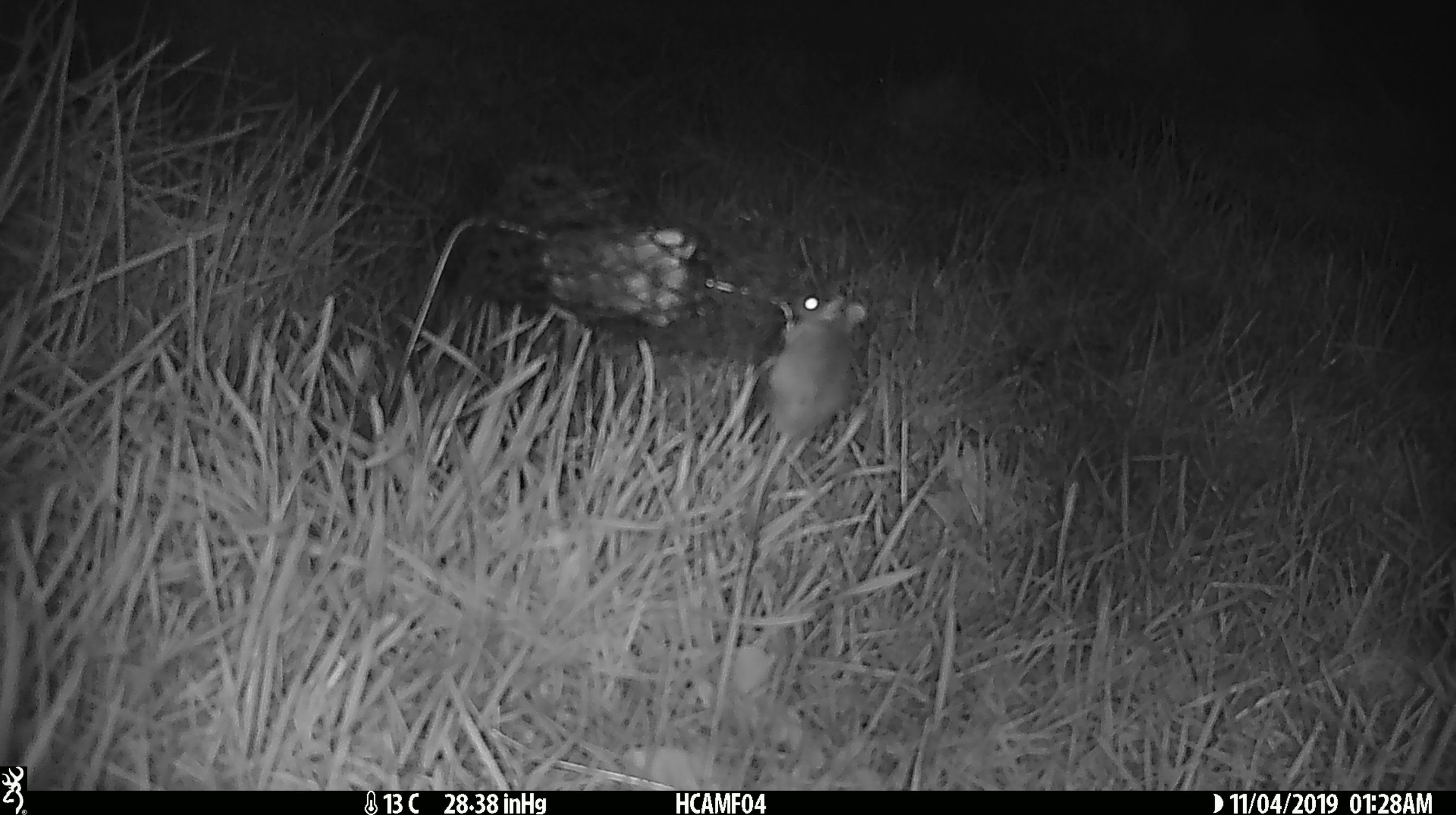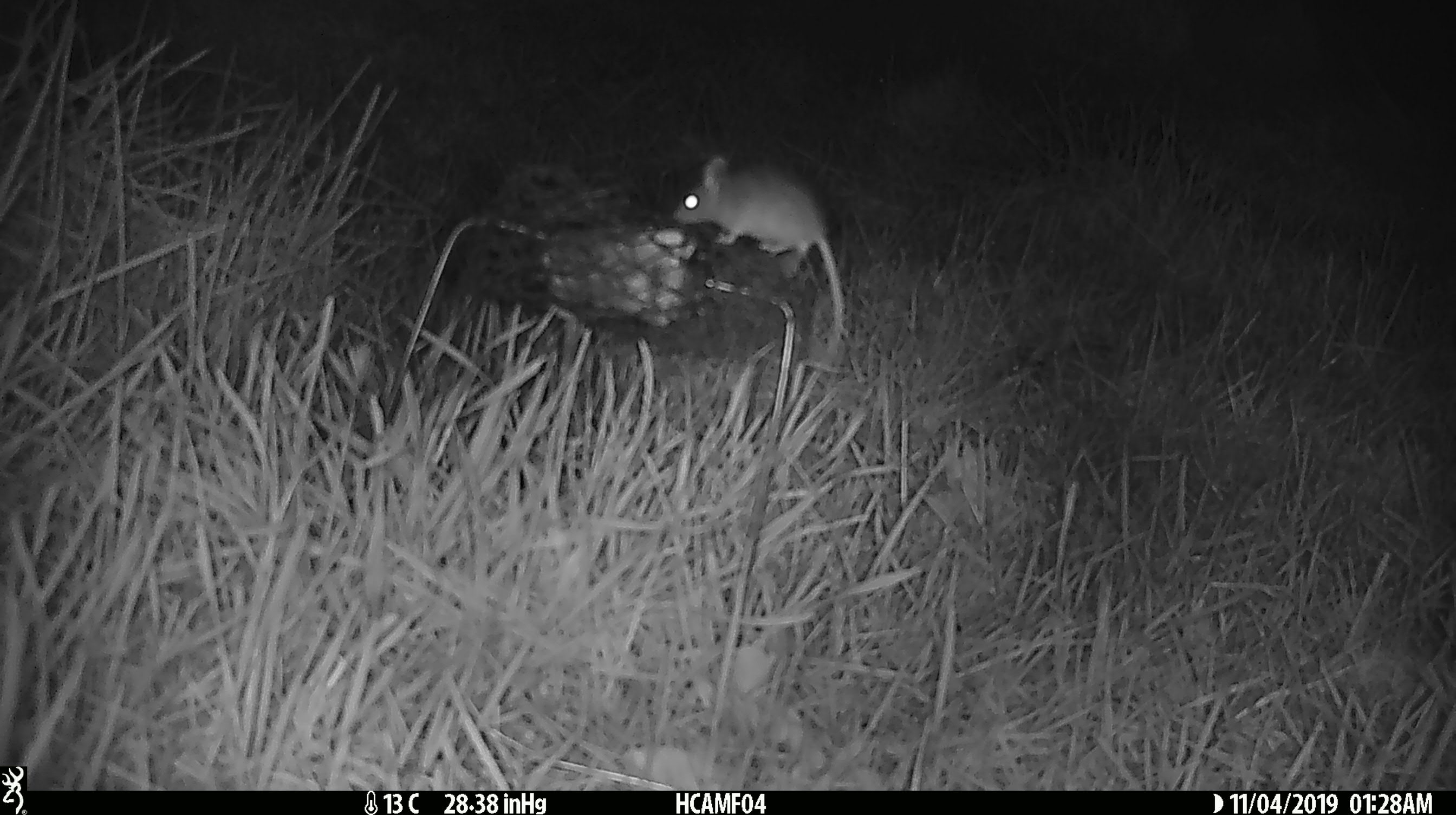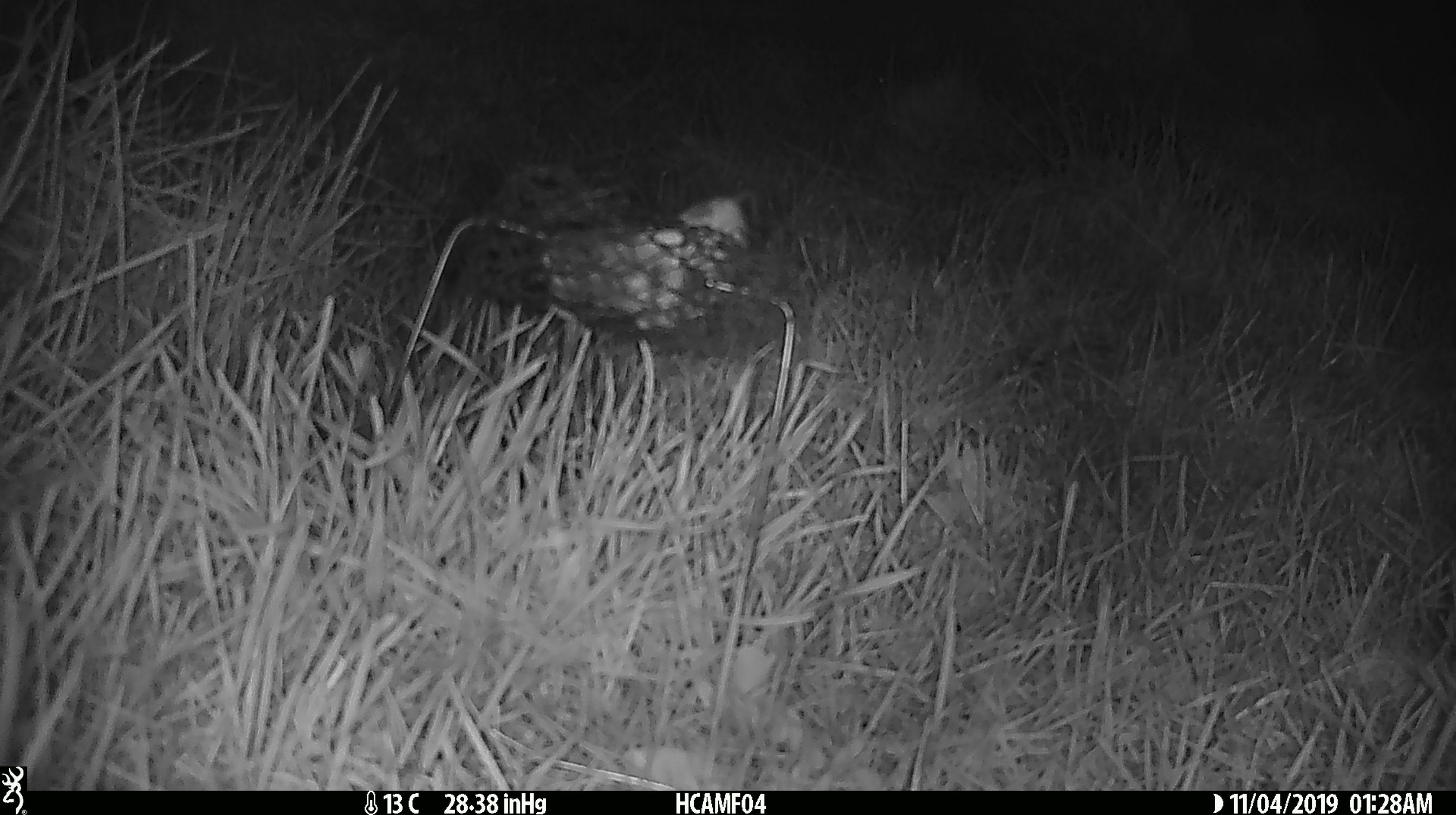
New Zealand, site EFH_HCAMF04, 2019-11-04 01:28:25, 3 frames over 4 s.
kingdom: Animalia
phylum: Chordata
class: Mammalia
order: Rodentia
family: Muridae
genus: Mus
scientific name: Mus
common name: mouse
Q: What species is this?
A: Mouse (Mus).